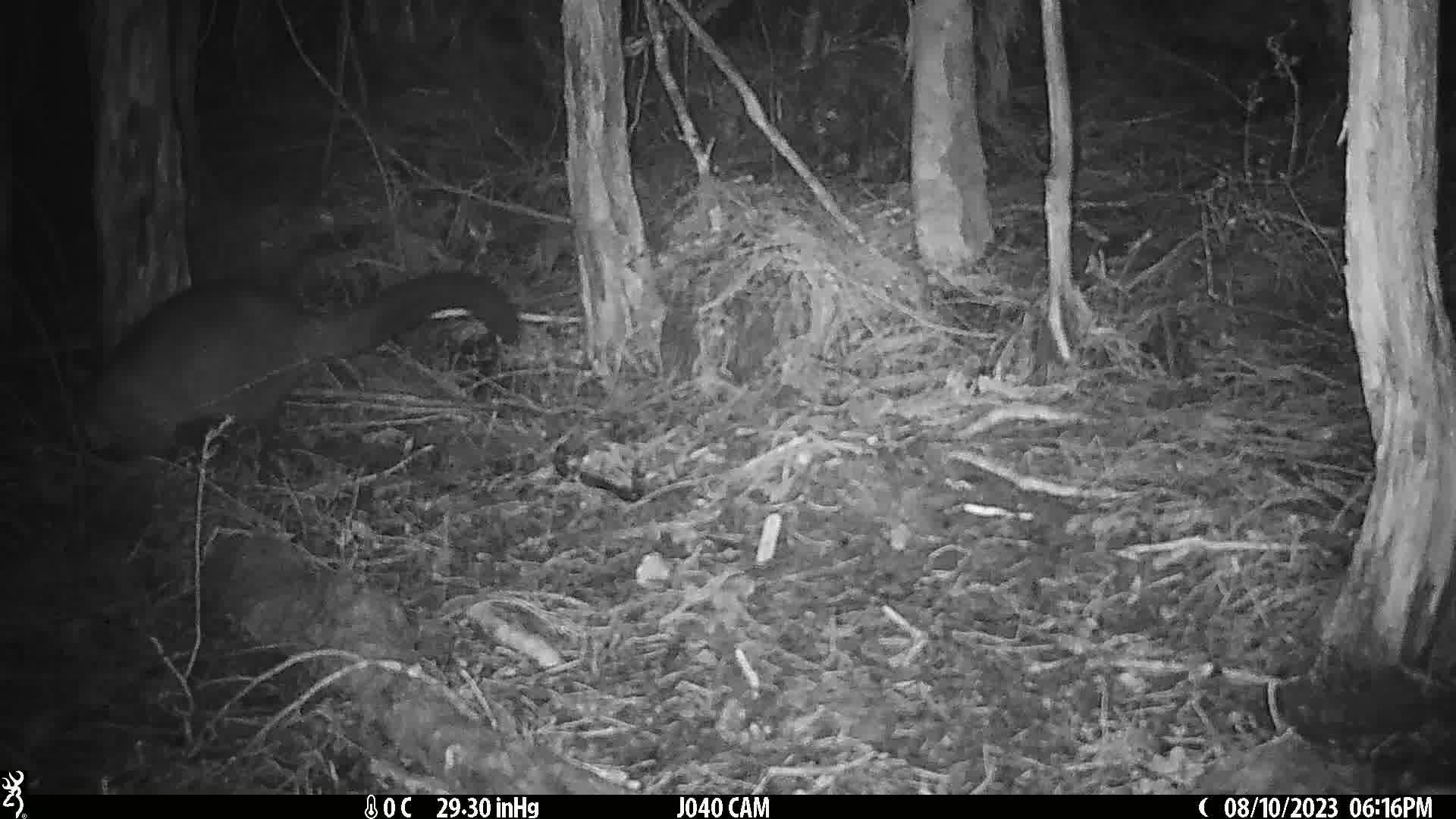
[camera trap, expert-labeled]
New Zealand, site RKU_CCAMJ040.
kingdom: Animalia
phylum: Chordata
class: Mammalia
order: Diprotodontia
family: Phalangeridae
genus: Trichosurus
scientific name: Trichosurus vulpecula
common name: common brushtail possum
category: possum